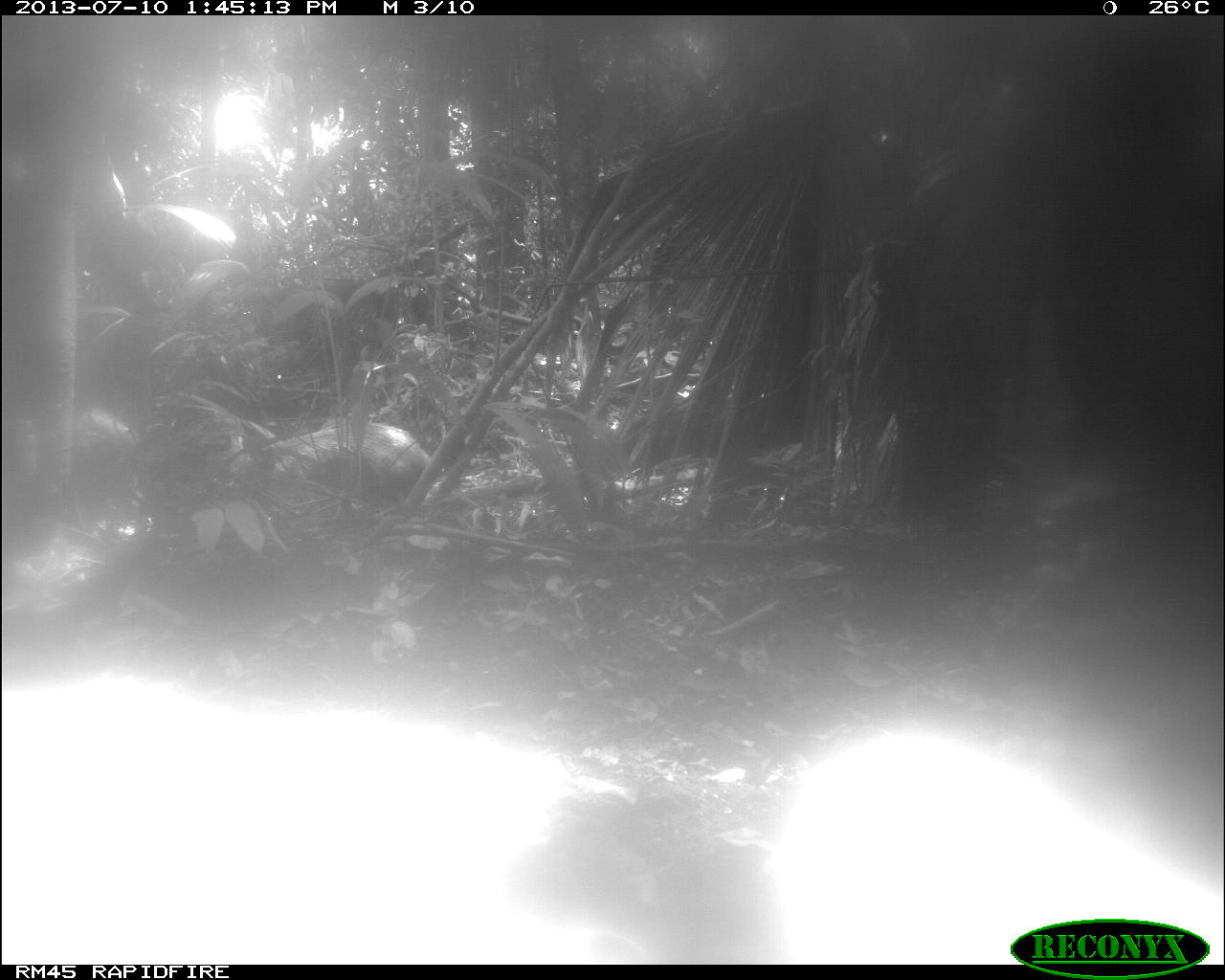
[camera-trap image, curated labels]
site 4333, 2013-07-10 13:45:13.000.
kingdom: Animalia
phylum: Chordata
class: Mammalia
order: Artiodactyla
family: Tayassuidae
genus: Tayassu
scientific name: Tayassu pecari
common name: white-lipped peccary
Tayassu pecari (white-lipped peccary), count 2.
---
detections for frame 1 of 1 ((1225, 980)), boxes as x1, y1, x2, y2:
tayassu pecari: 256, 421, 432, 496